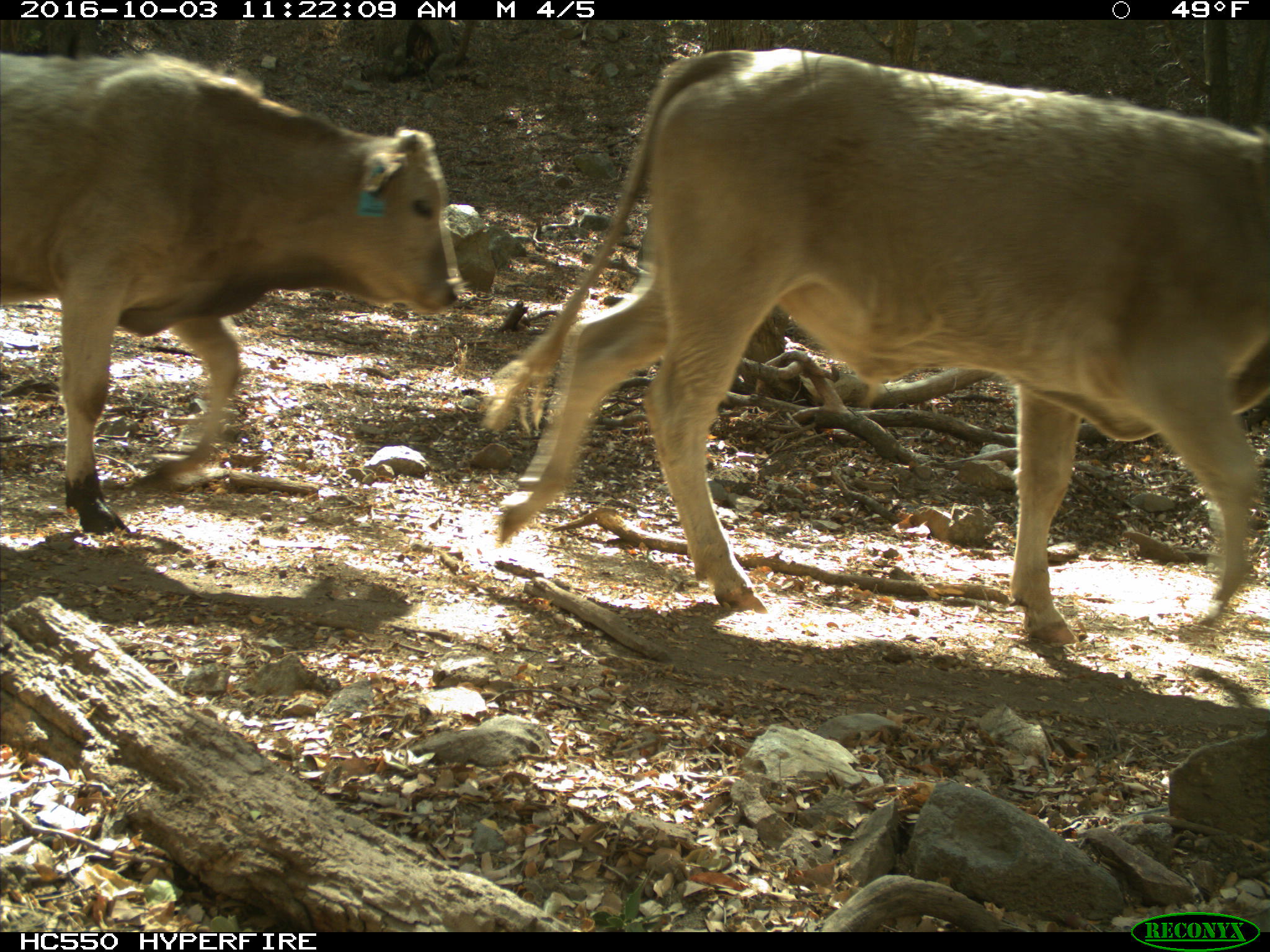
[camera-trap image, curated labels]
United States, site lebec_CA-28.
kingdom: Animalia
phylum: Chordata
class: Mammalia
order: Artiodactyla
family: Bovidae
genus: Bos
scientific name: Bos taurus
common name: domestic cow